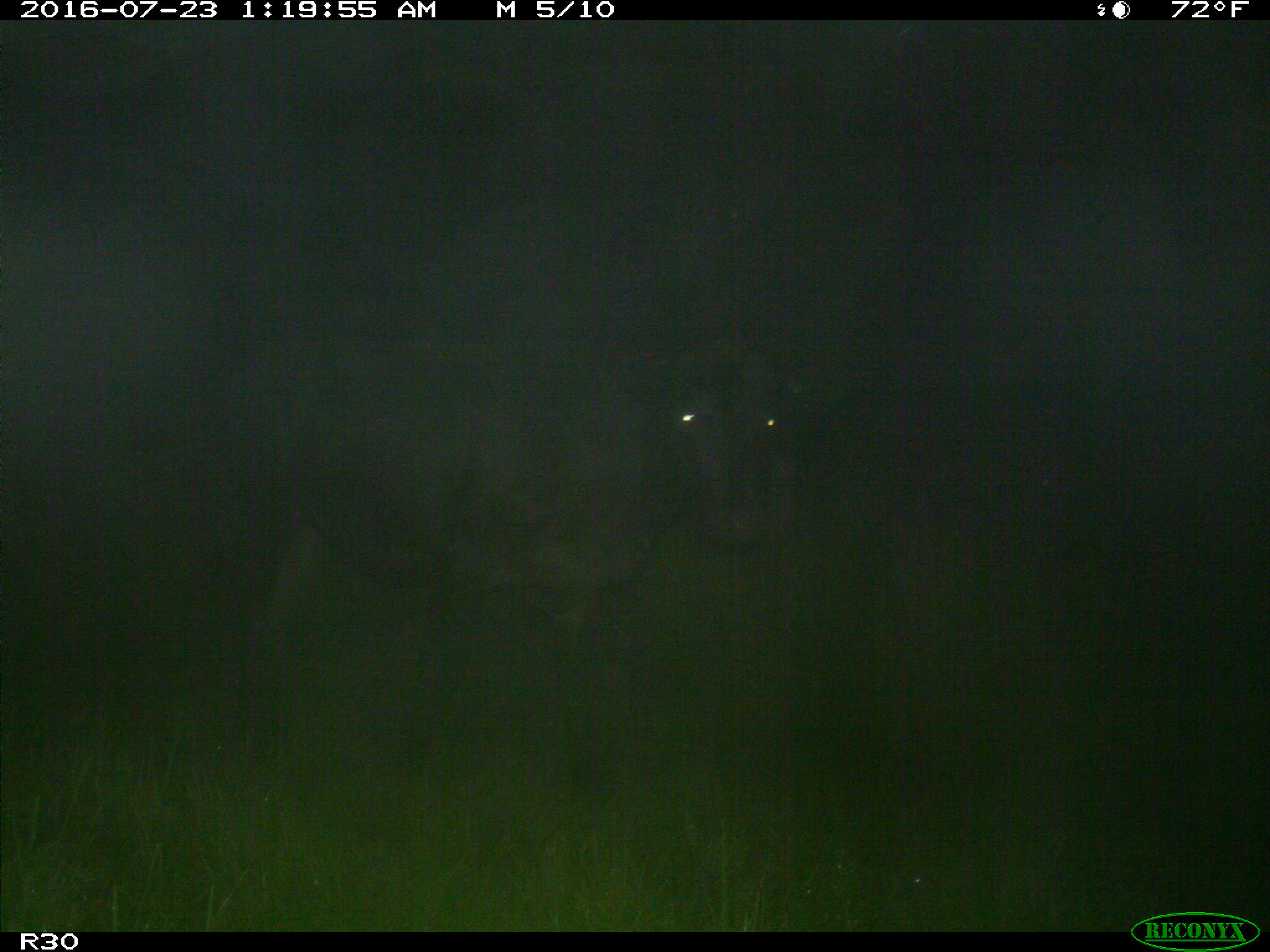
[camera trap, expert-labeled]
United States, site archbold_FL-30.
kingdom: Animalia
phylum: Chordata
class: Mammalia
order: Artiodactyla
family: Bovidae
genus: Bos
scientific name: Bos taurus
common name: domestic cow